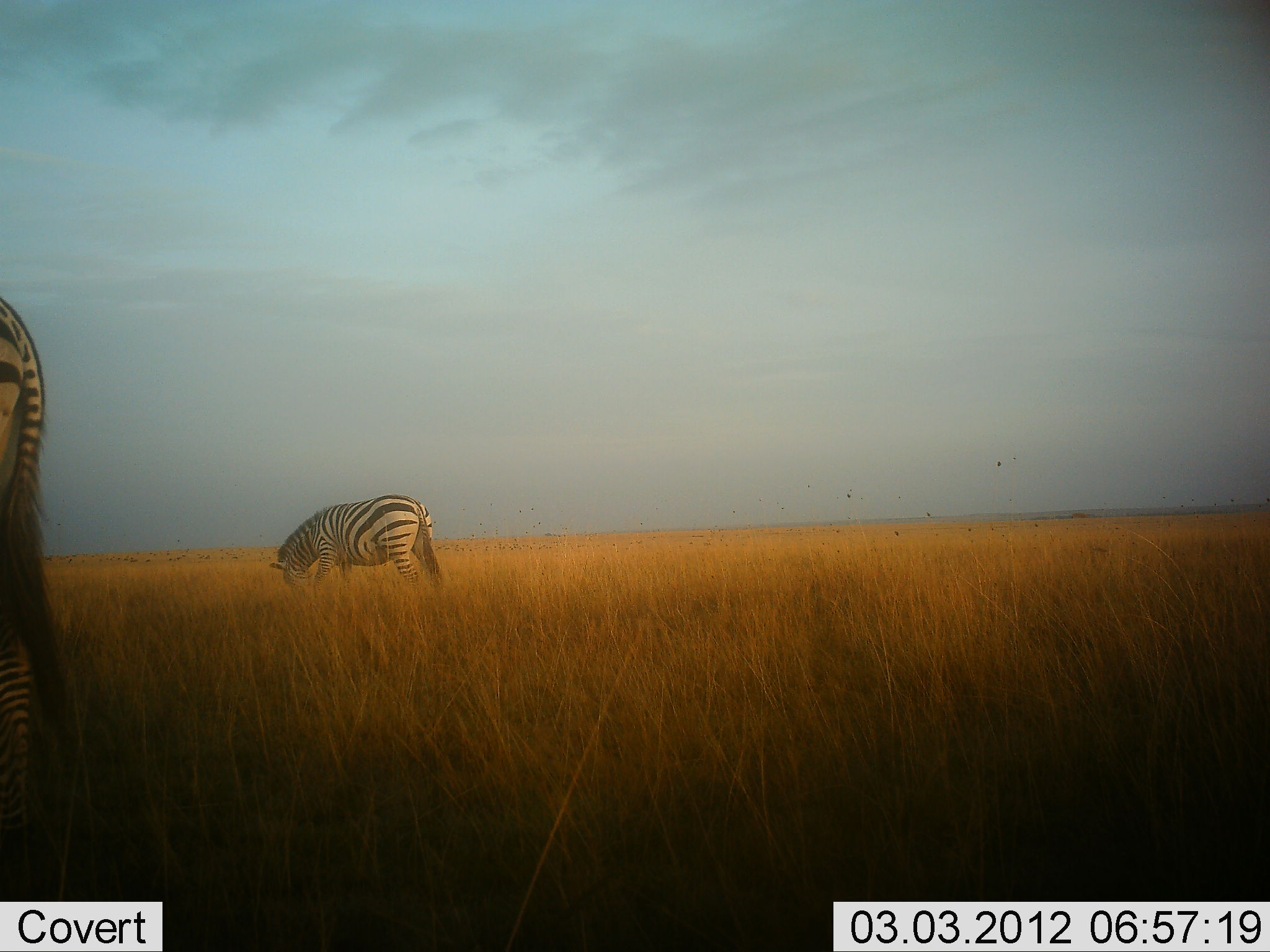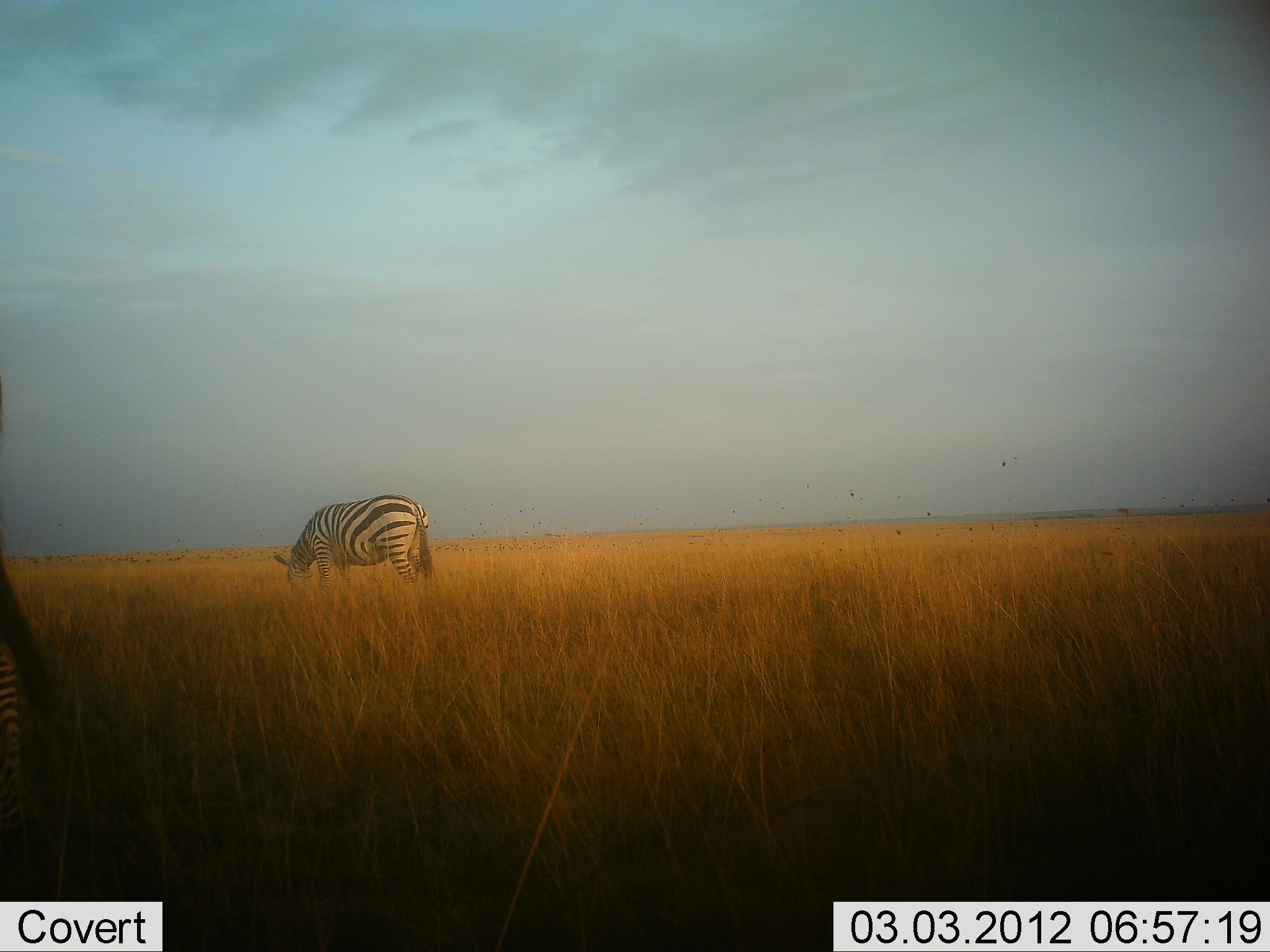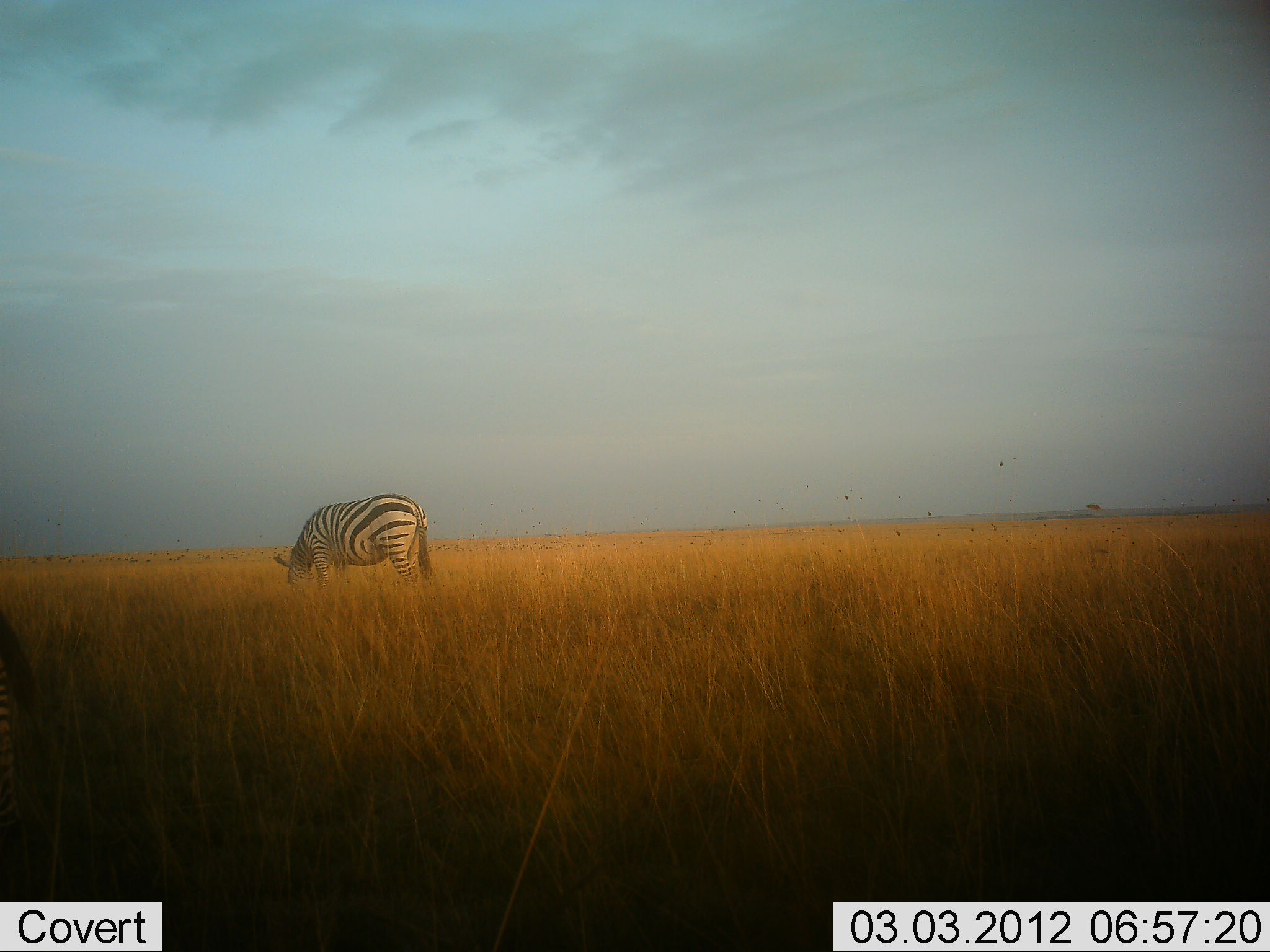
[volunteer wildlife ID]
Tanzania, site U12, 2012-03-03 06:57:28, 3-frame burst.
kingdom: Animalia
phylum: Chordata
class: Mammalia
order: Perissodactyla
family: Equidae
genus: Equus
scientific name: Equus quagga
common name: plains zebra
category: zebra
Zebra (plains zebra) (Equus quagga), count 2. Behavior (volunteer vote fractions): standing 18%, resting 0%, moving 45%, interacting 0%. Young present (vote fraction): 0%. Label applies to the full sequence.